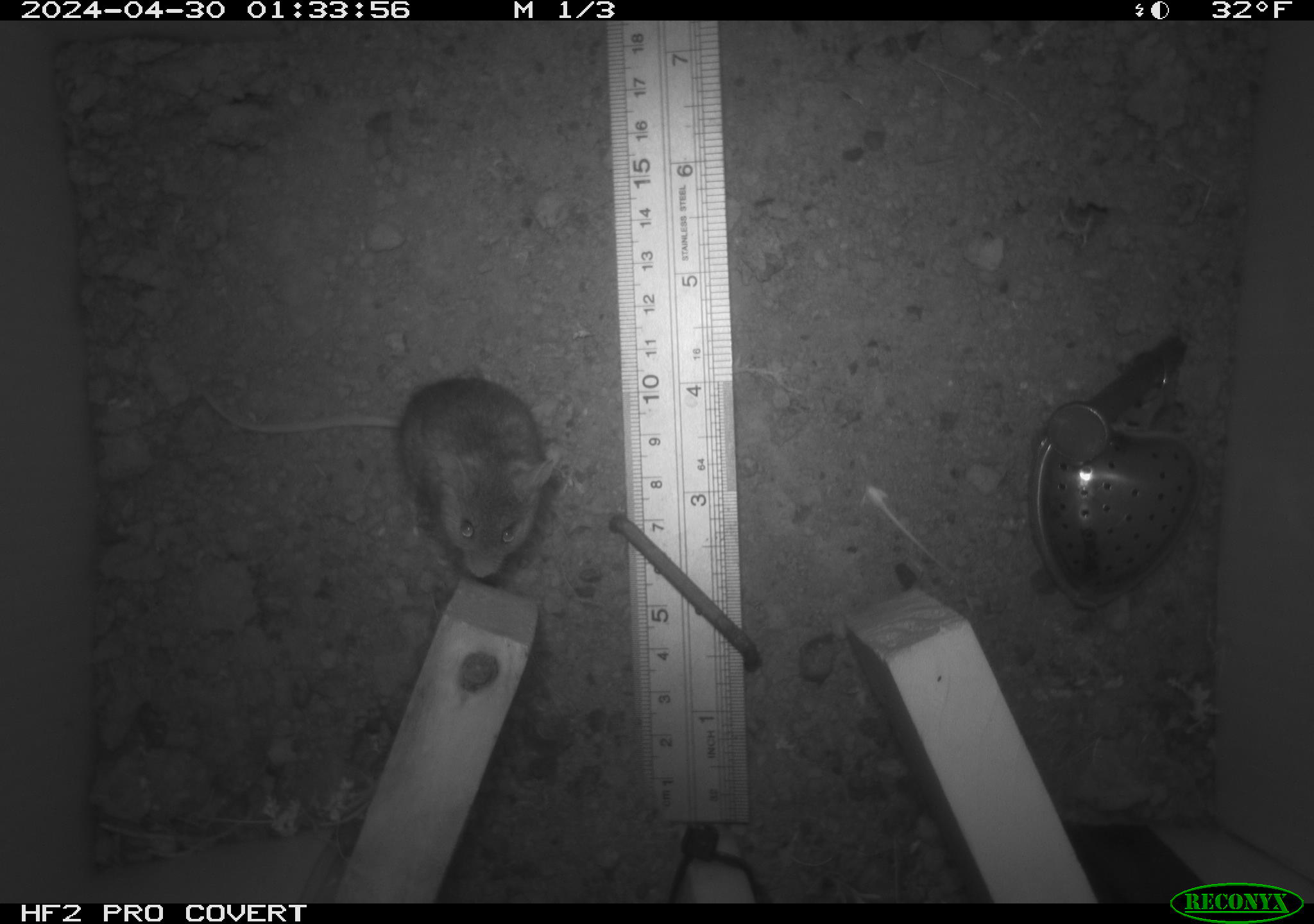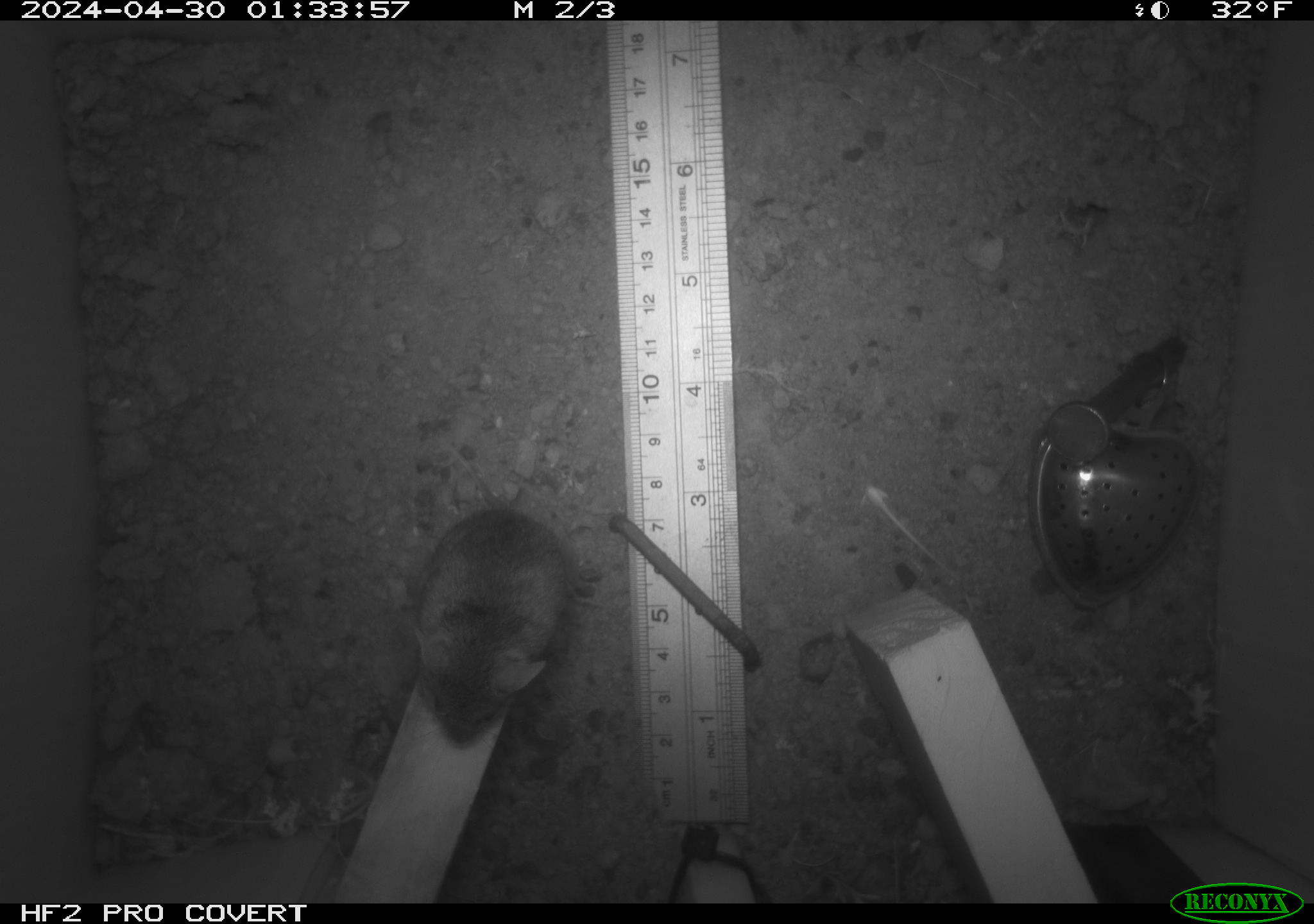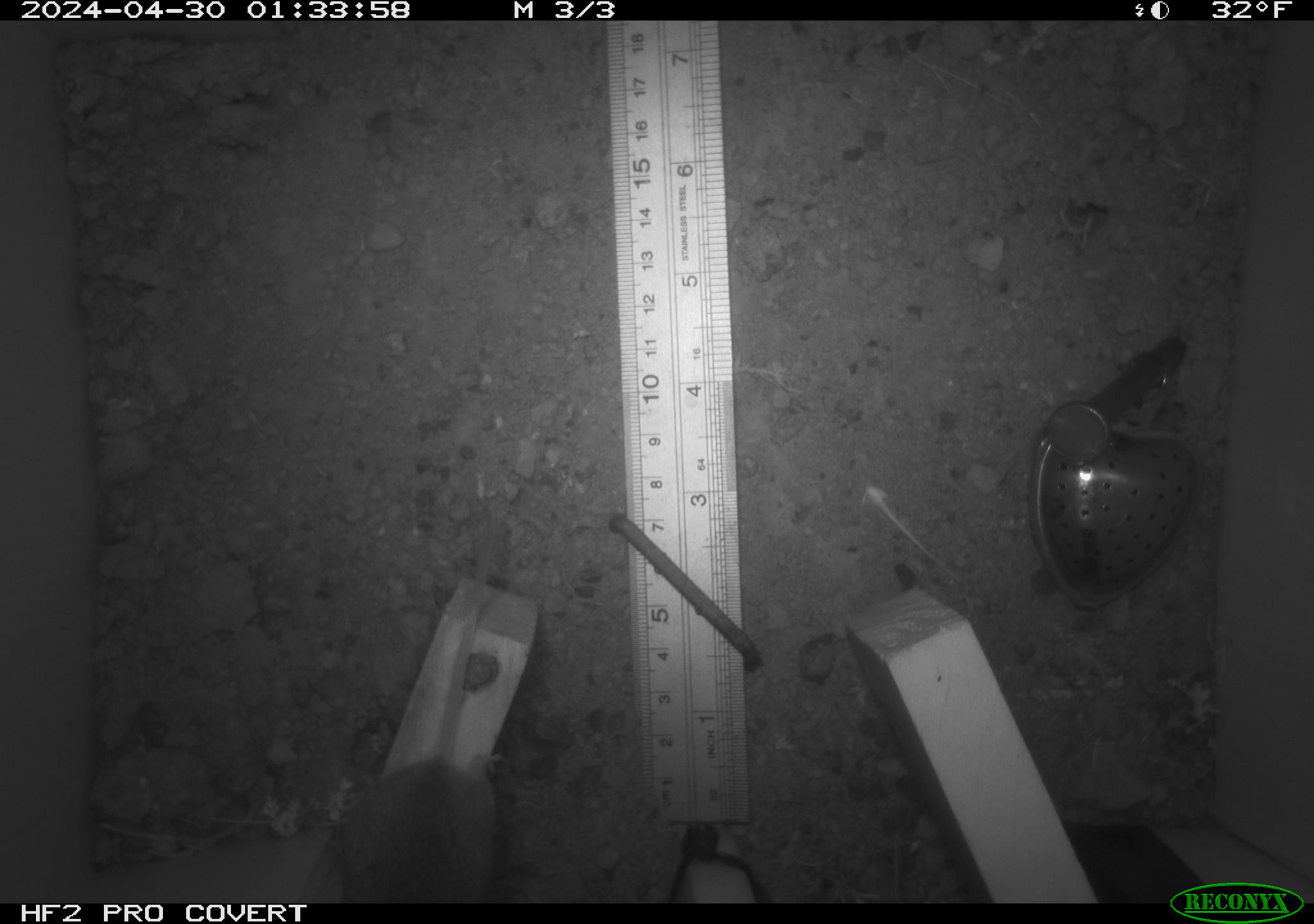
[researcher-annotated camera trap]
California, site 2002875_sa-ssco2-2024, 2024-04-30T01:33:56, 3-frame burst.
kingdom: Animalia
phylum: Chordata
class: Mammalia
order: Rodentia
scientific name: Rodentia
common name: mouse species